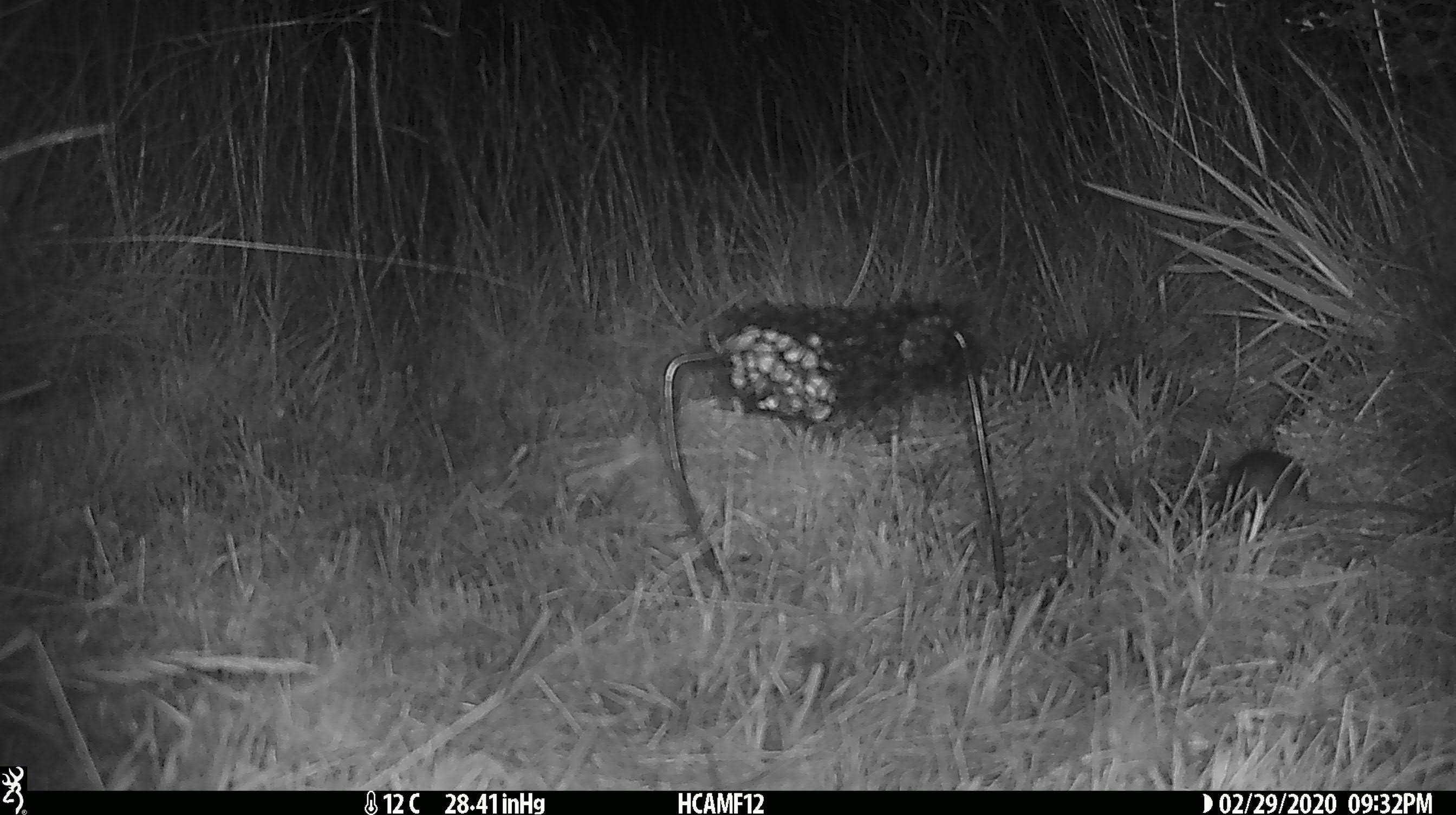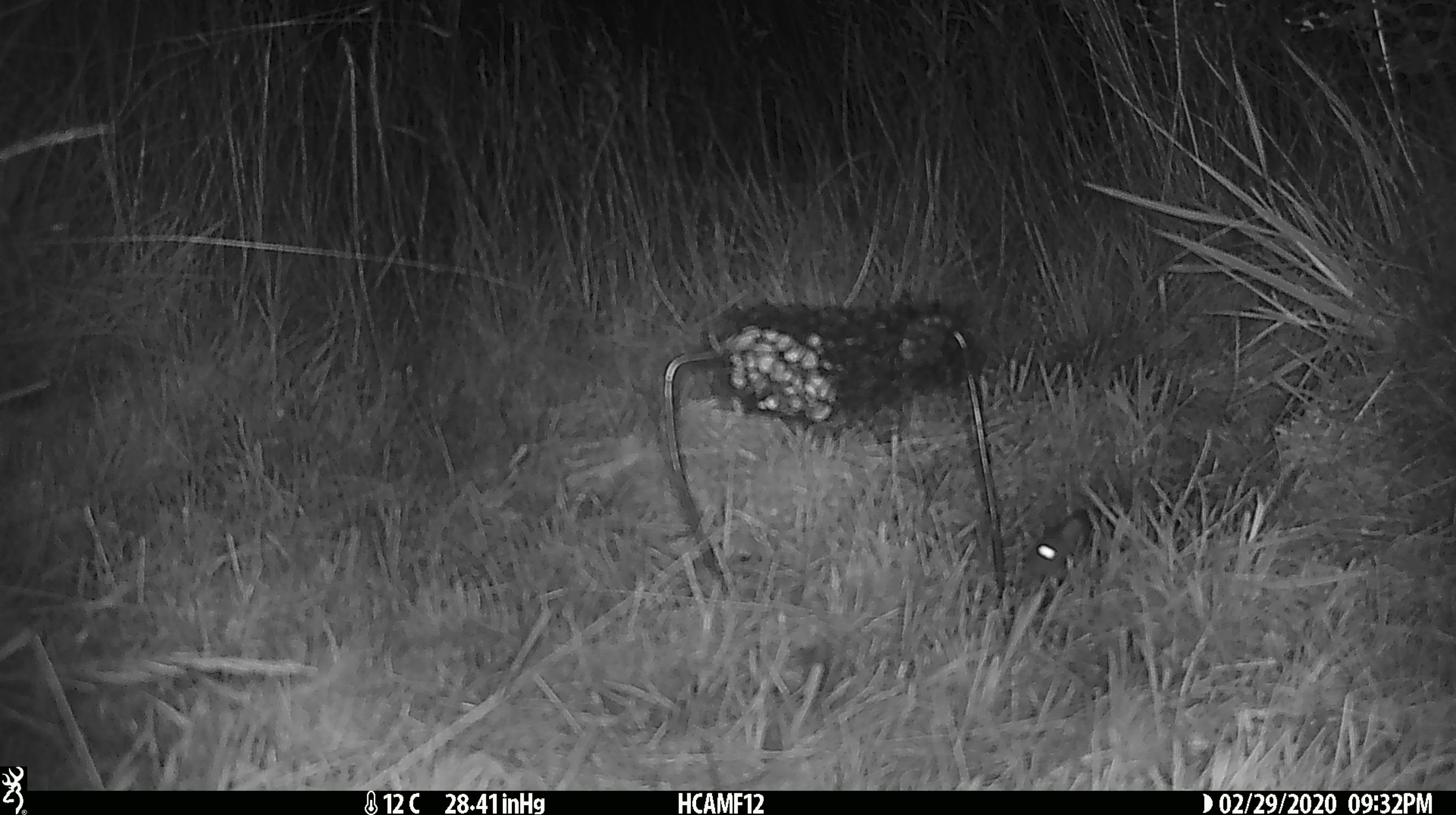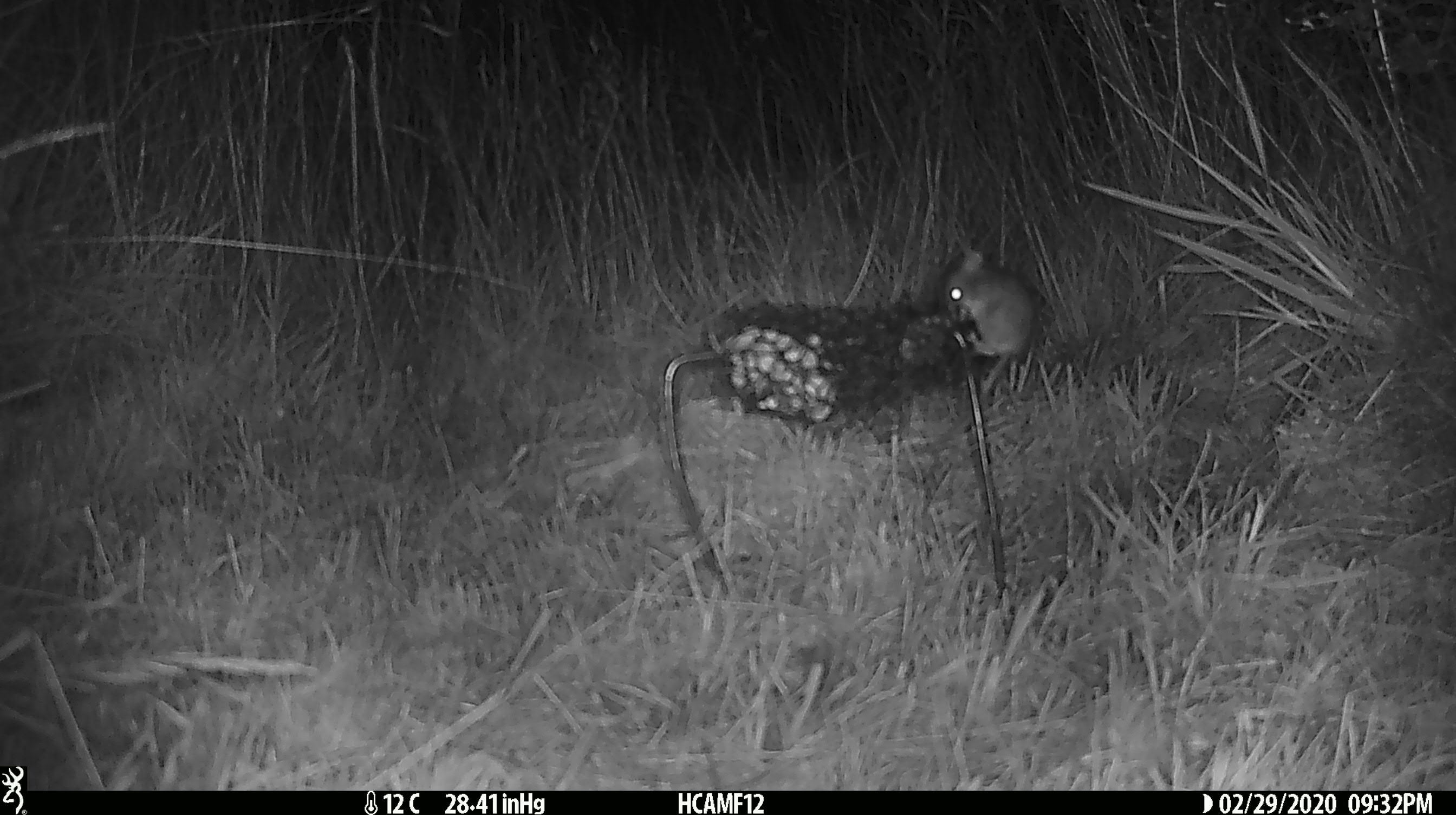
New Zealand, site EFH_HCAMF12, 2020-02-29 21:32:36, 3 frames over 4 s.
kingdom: Animalia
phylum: Chordata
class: Mammalia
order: Rodentia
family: Muridae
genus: Mus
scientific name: Mus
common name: mouse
Mouse (Mus).